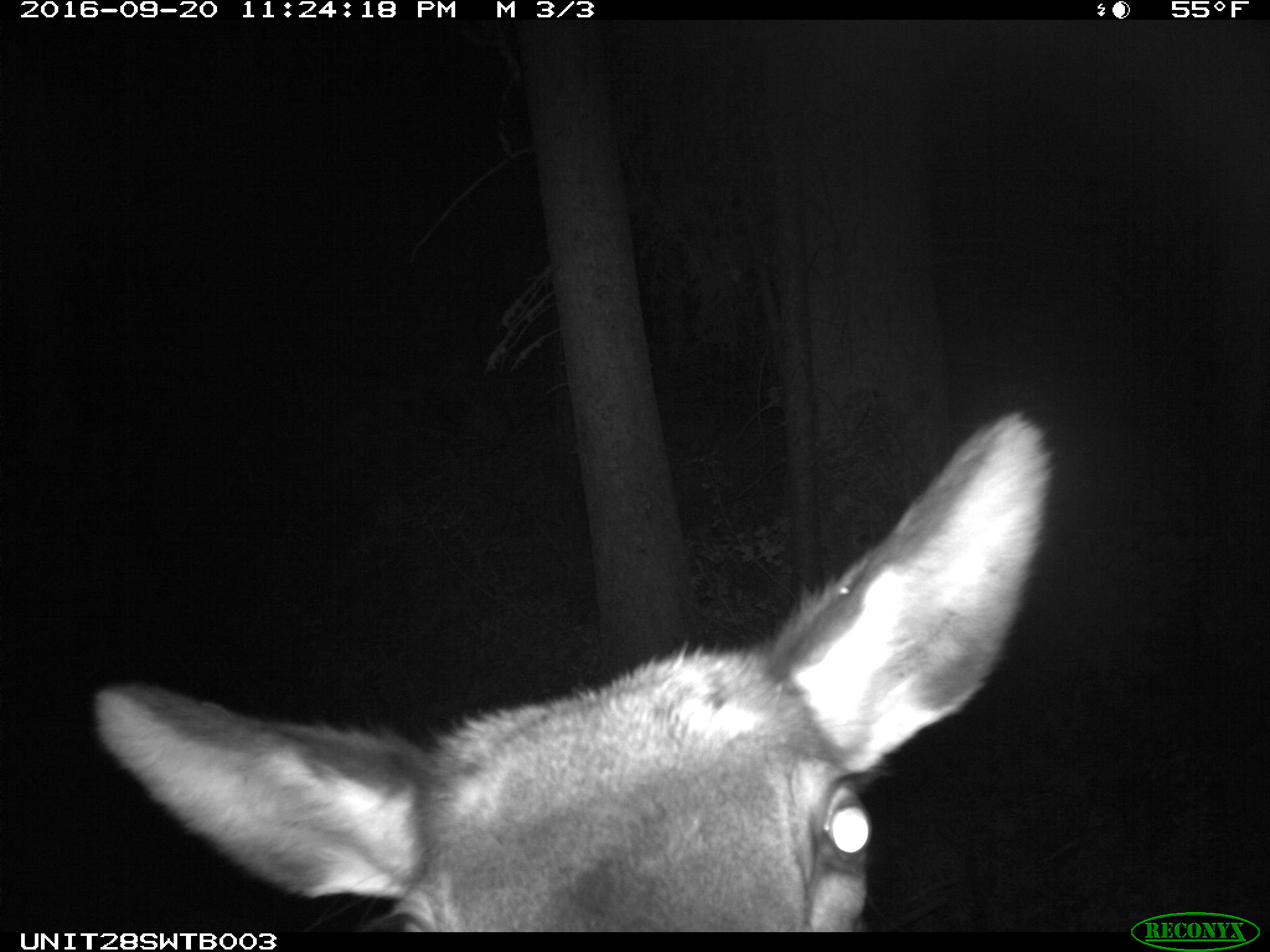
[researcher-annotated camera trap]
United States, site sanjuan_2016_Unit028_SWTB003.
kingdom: Animalia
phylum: Chordata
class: Mammalia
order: Artiodactyla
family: Cervidae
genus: Cervus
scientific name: Cervus elaphus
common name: red deer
Cervus elaphus (red deer).